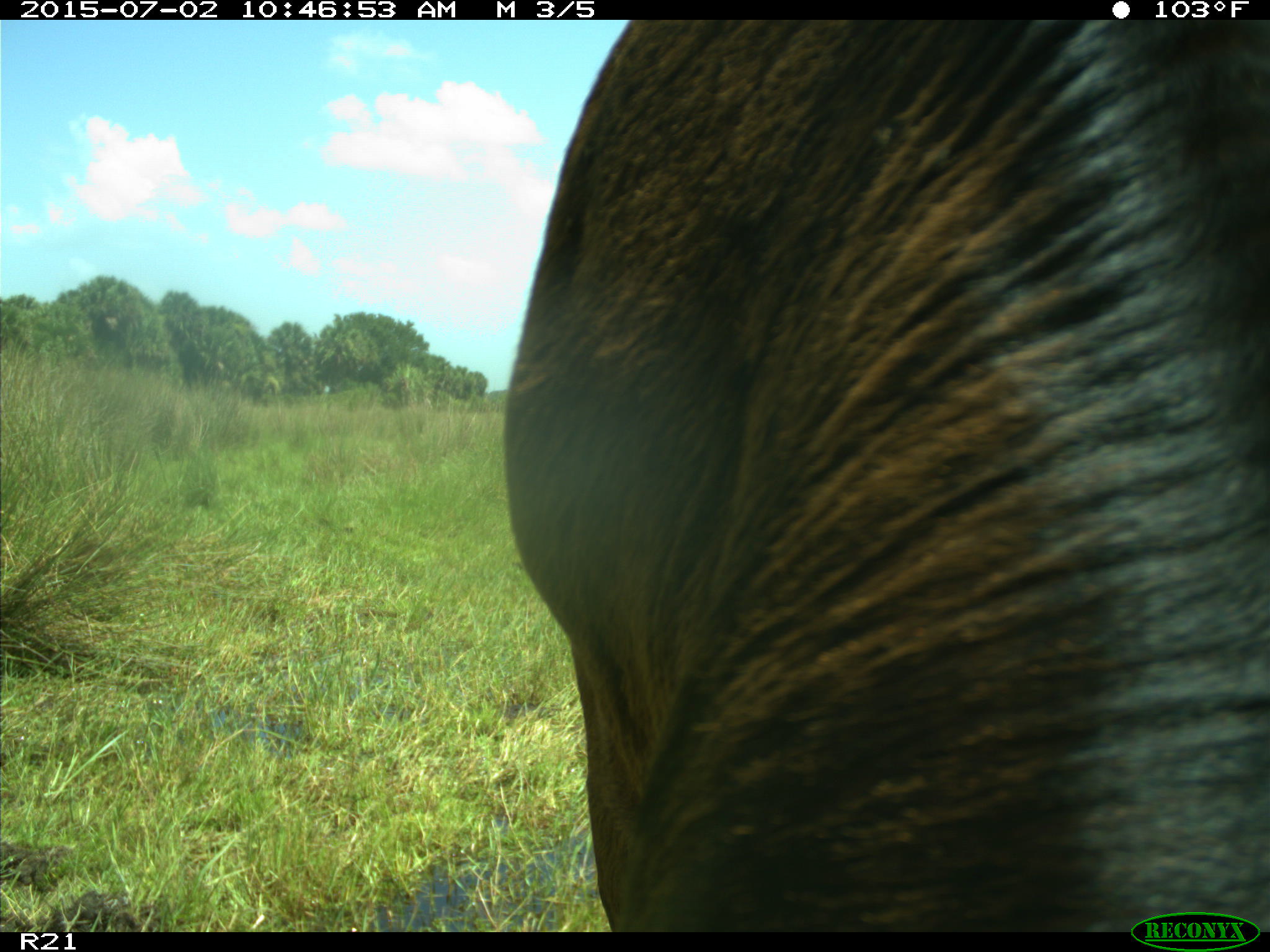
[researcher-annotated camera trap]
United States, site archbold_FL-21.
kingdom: Animalia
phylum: Chordata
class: Mammalia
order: Artiodactyla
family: Bovidae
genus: Bos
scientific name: Bos taurus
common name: domestic cow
Bos taurus (domestic cow).